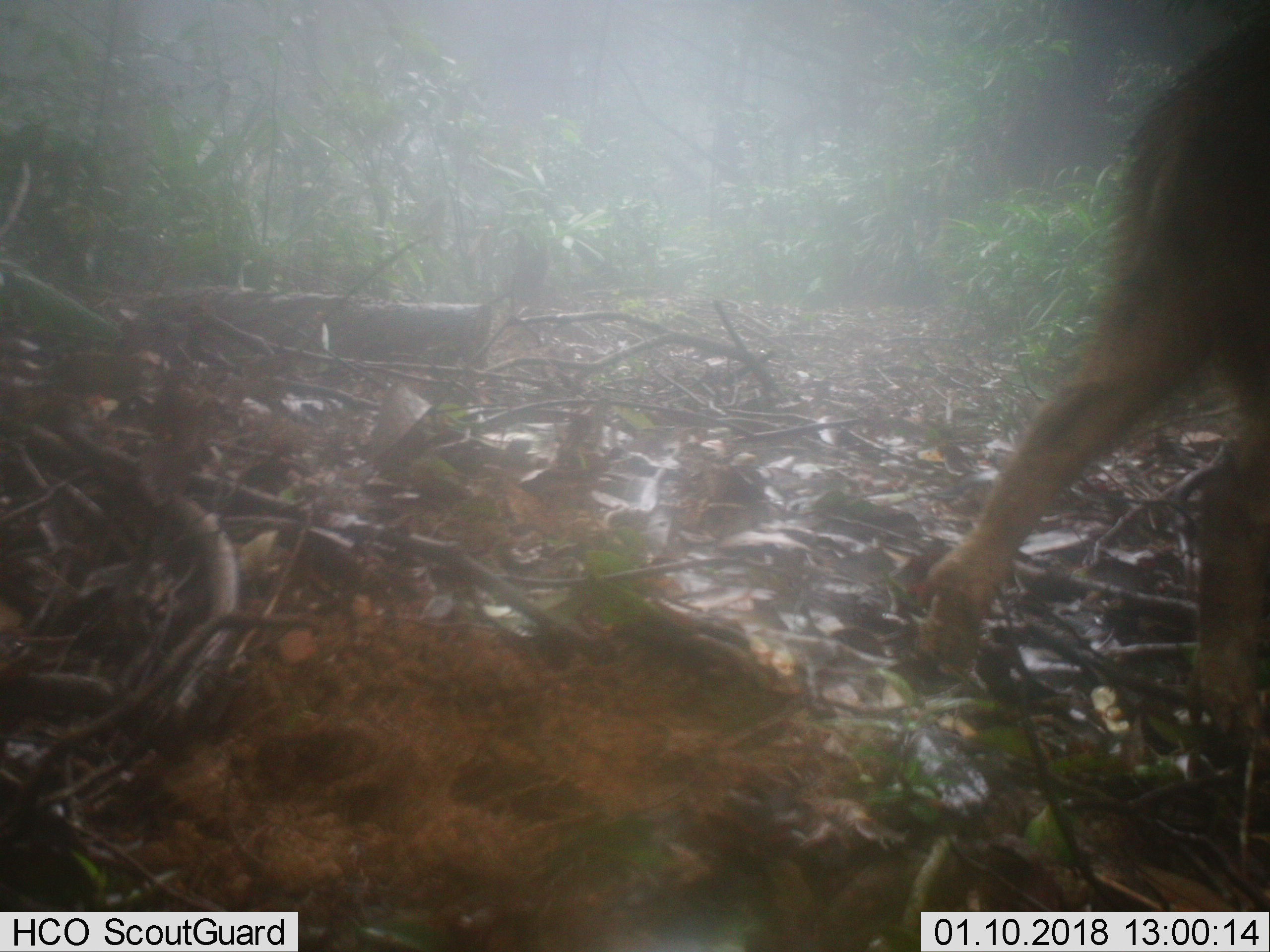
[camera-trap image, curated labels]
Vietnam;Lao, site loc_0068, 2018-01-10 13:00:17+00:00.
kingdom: Animalia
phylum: Chordata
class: Mammalia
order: Artiodactyla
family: Suidae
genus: Sus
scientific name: Sus scrofa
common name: eurasian wild pig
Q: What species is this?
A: Eurasian wild pig (Sus scrofa).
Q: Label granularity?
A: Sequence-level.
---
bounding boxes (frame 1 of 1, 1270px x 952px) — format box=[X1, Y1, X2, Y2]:
eurasian wild pig: box=[904, 8, 1270, 760]